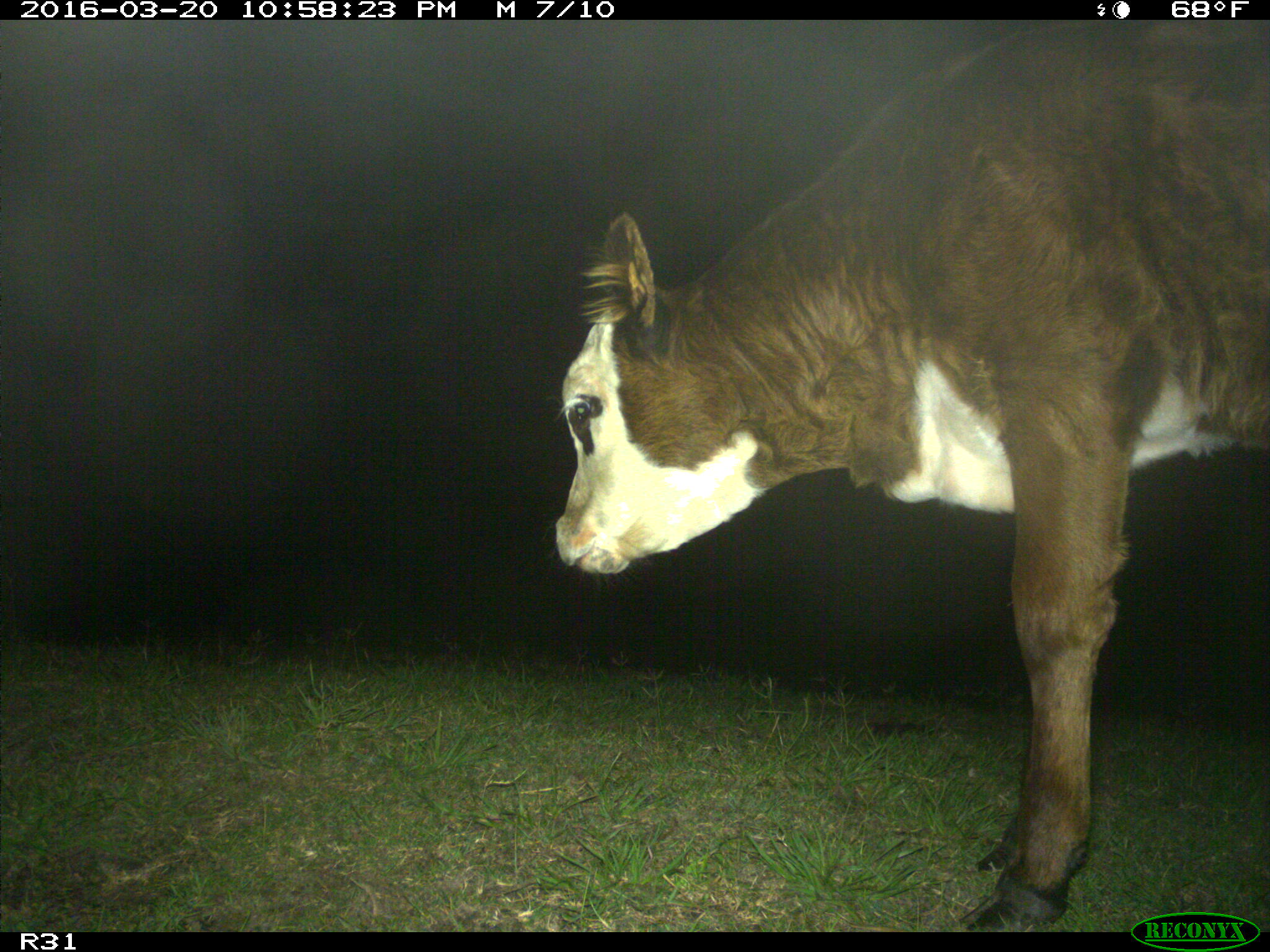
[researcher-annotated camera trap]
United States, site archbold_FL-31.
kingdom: Animalia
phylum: Chordata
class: Mammalia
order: Artiodactyla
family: Bovidae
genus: Bos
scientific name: Bos taurus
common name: domestic cow